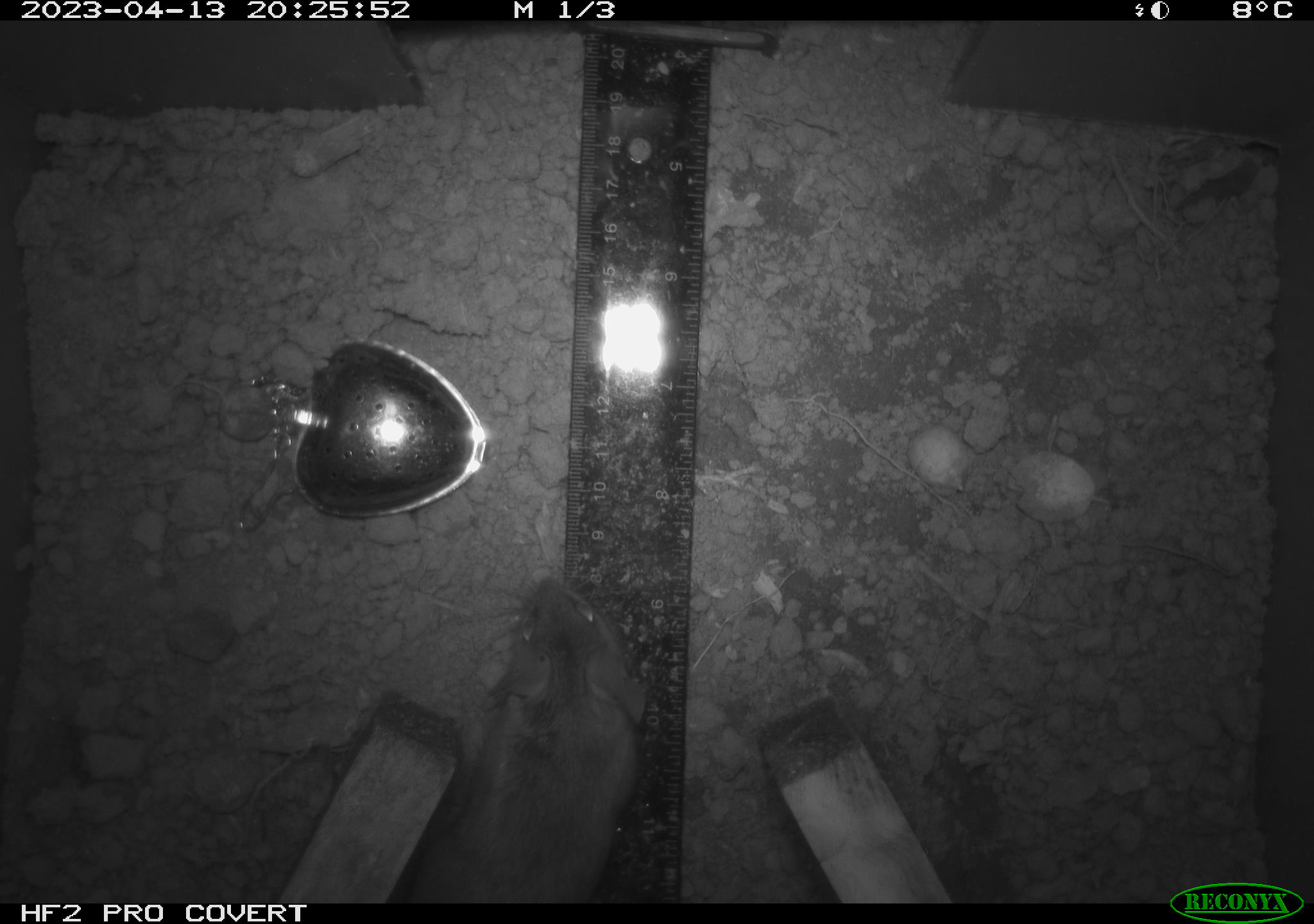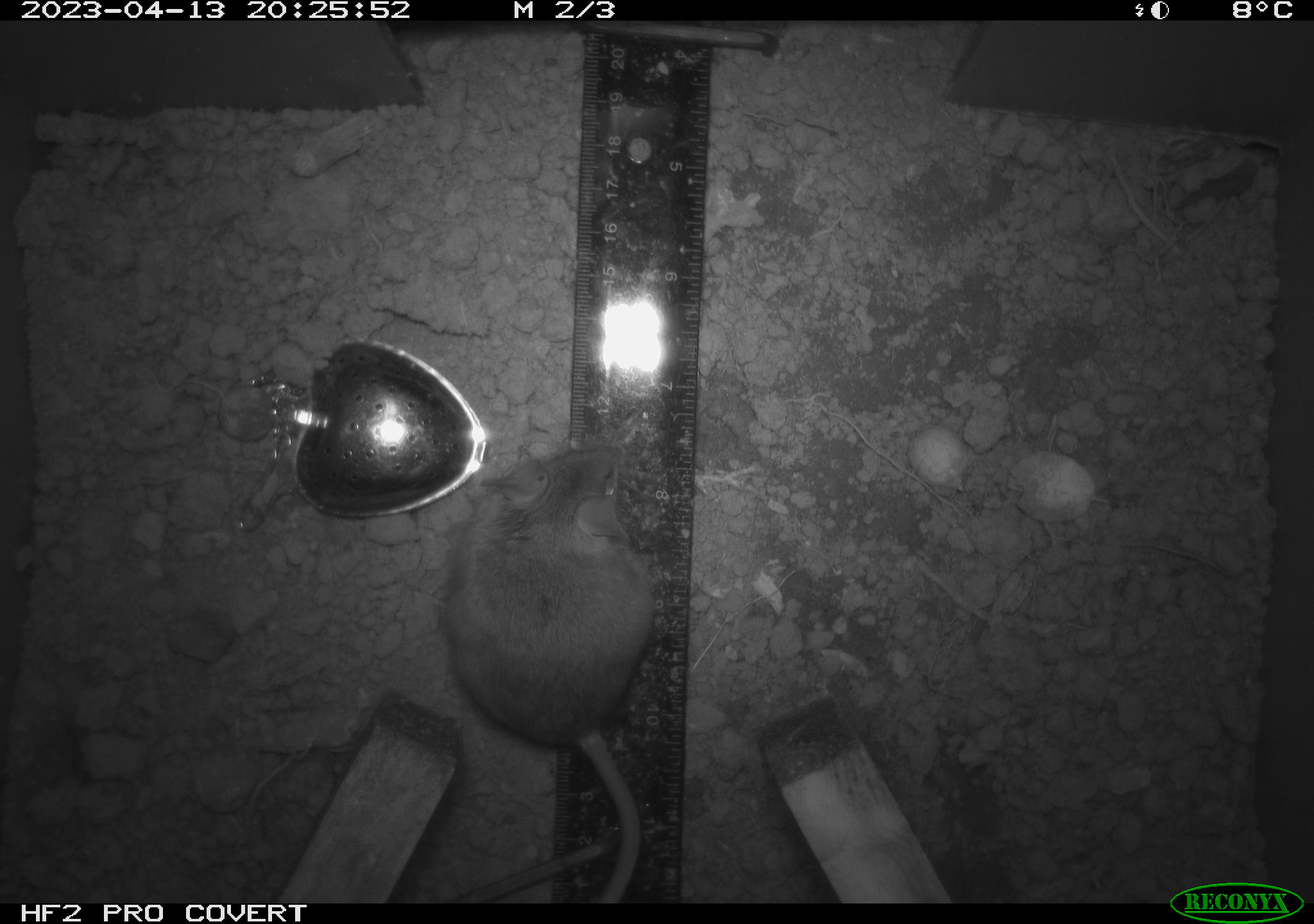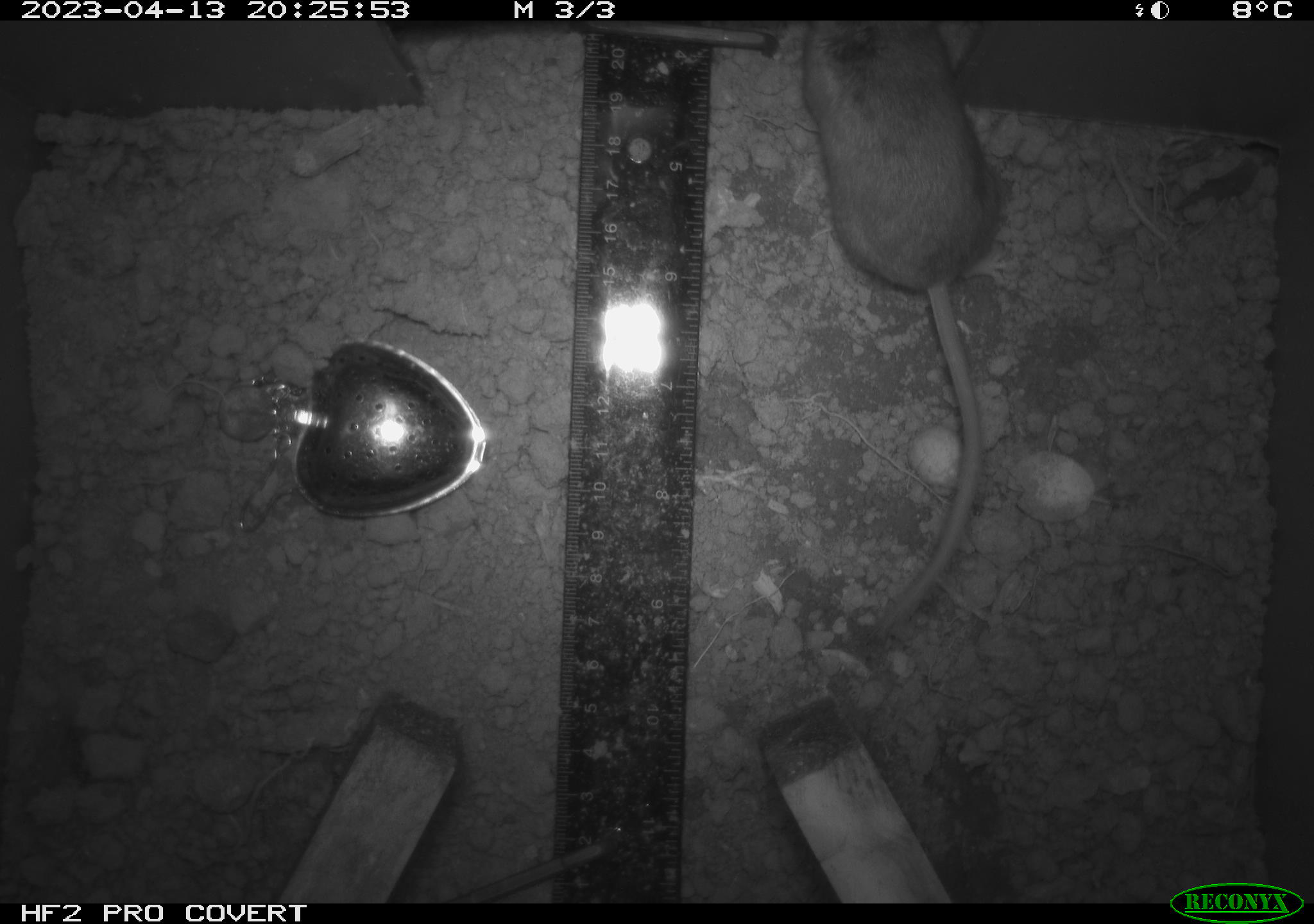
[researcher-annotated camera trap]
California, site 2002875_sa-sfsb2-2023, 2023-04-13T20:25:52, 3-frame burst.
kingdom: Animalia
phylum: Chordata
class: Mammalia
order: Rodentia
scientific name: Rodentia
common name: mouse species